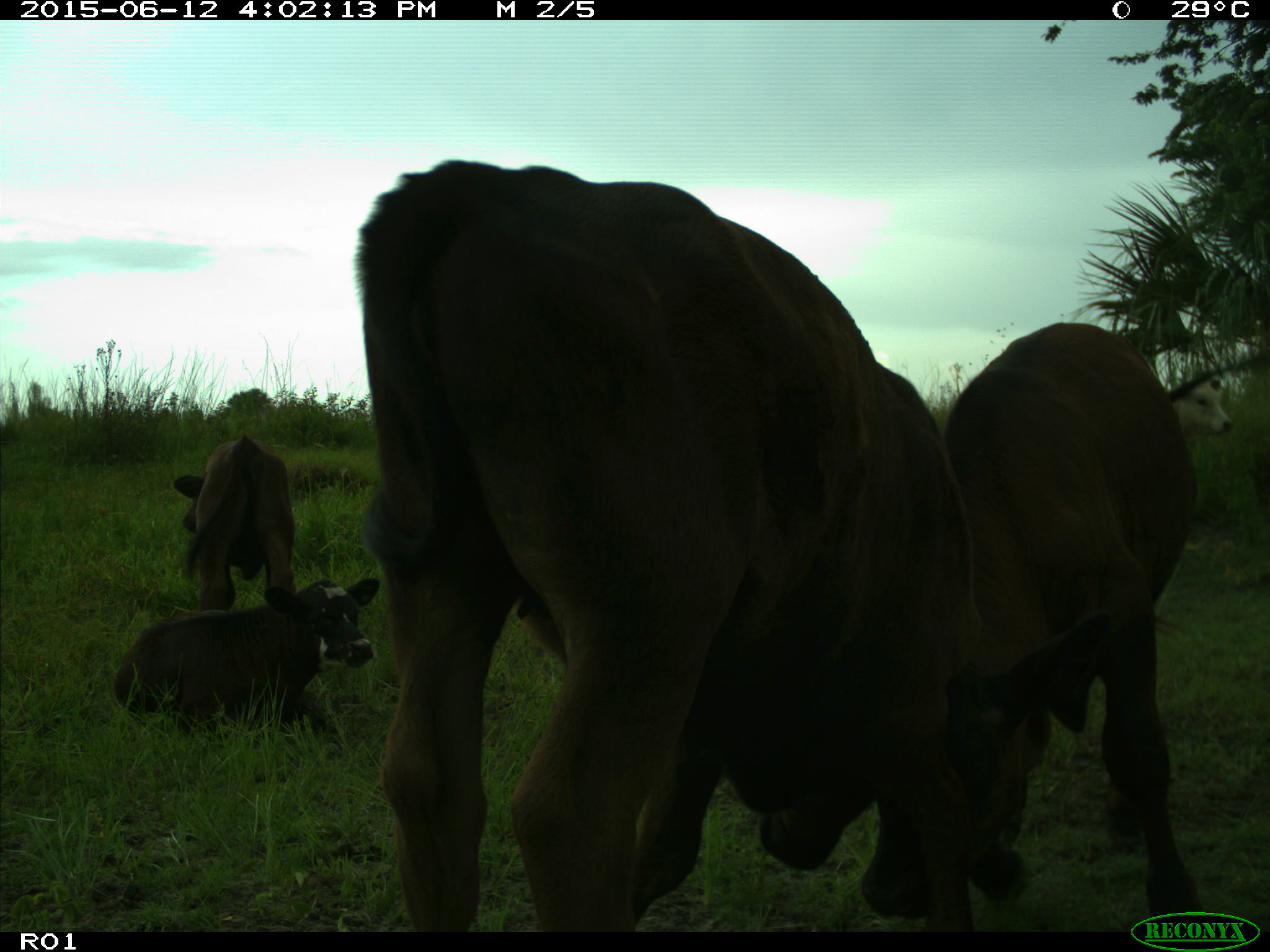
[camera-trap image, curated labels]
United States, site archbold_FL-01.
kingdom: Animalia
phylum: Chordata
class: Mammalia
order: Artiodactyla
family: Bovidae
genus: Bos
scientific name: Bos taurus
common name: domestic cow